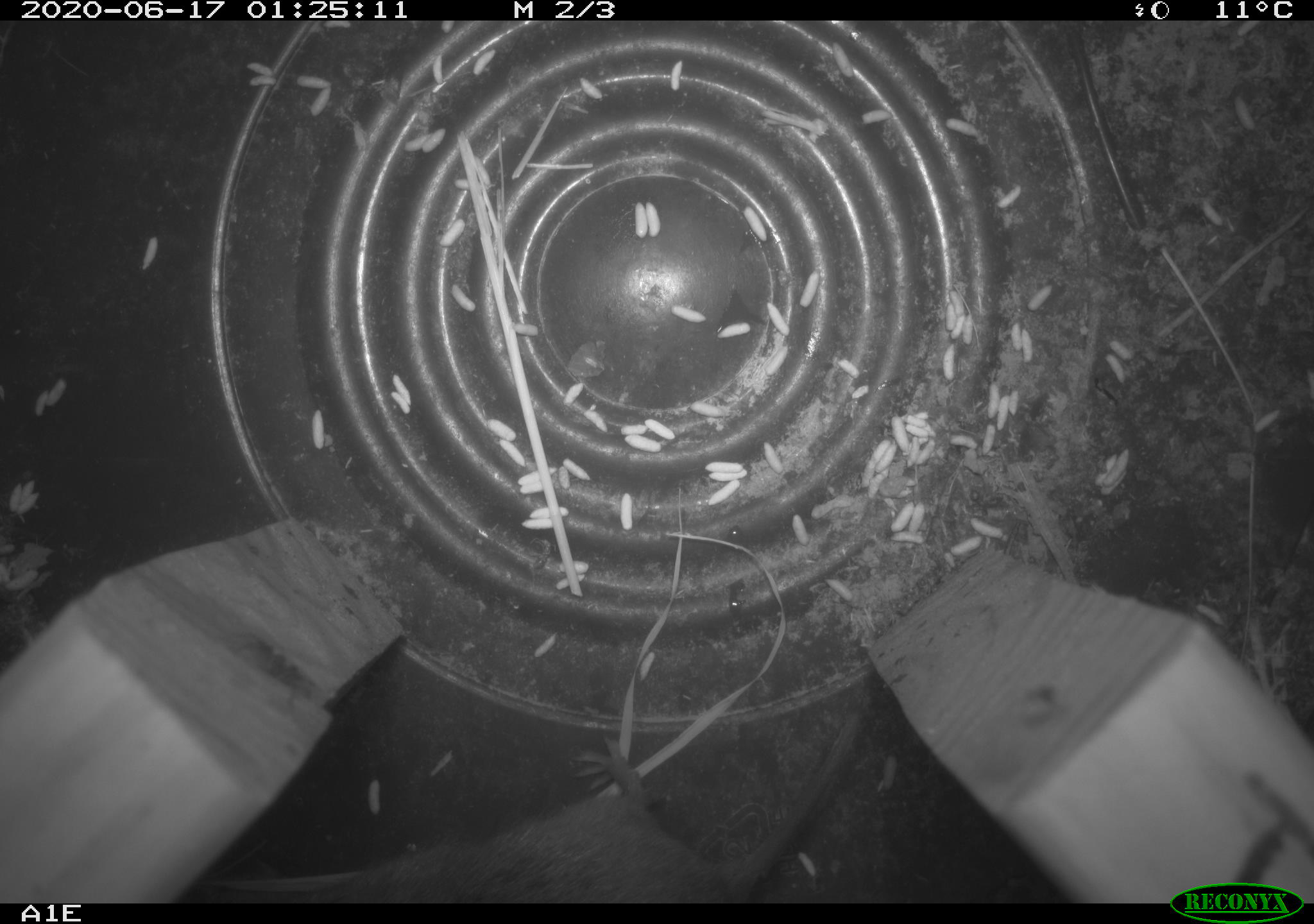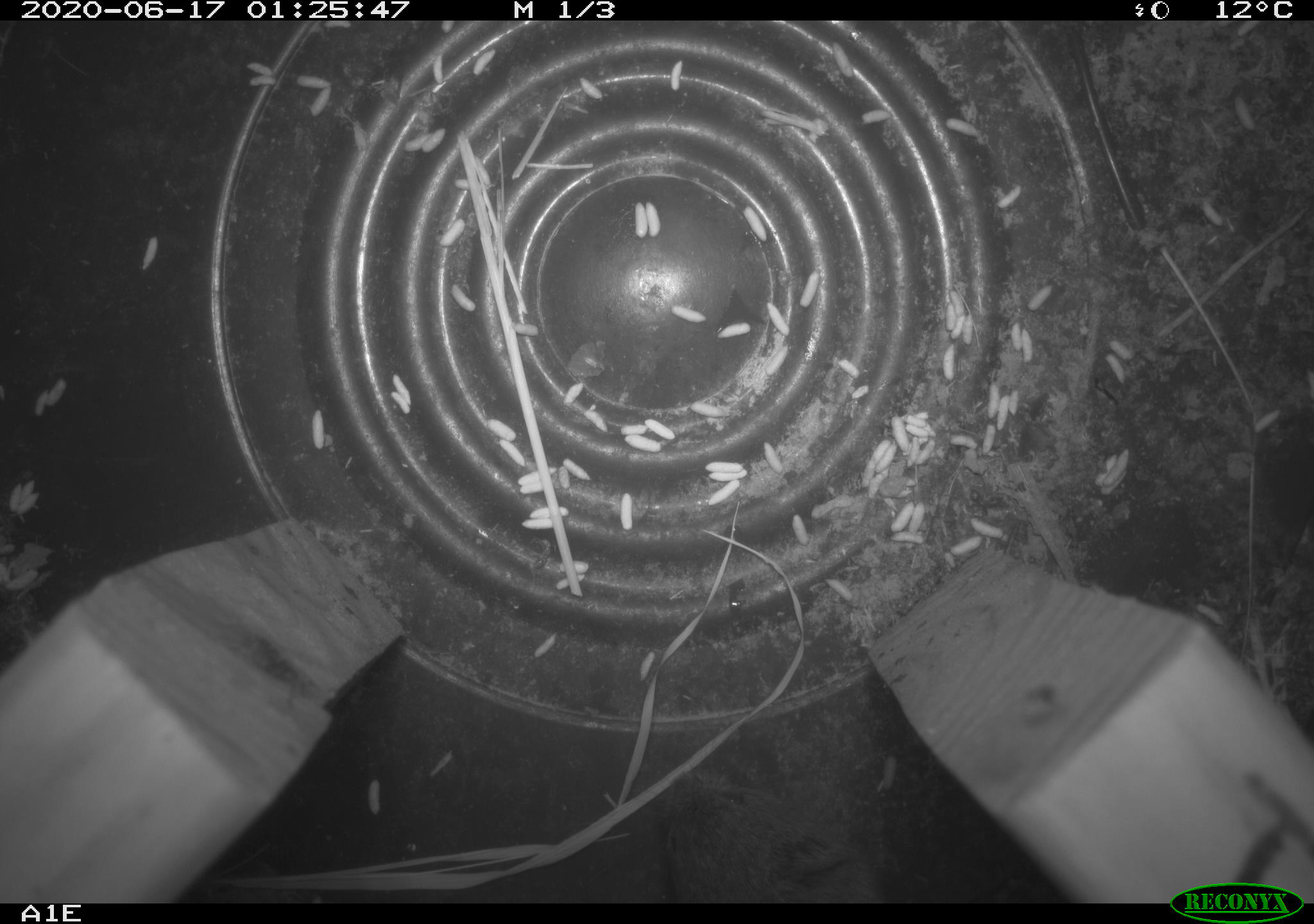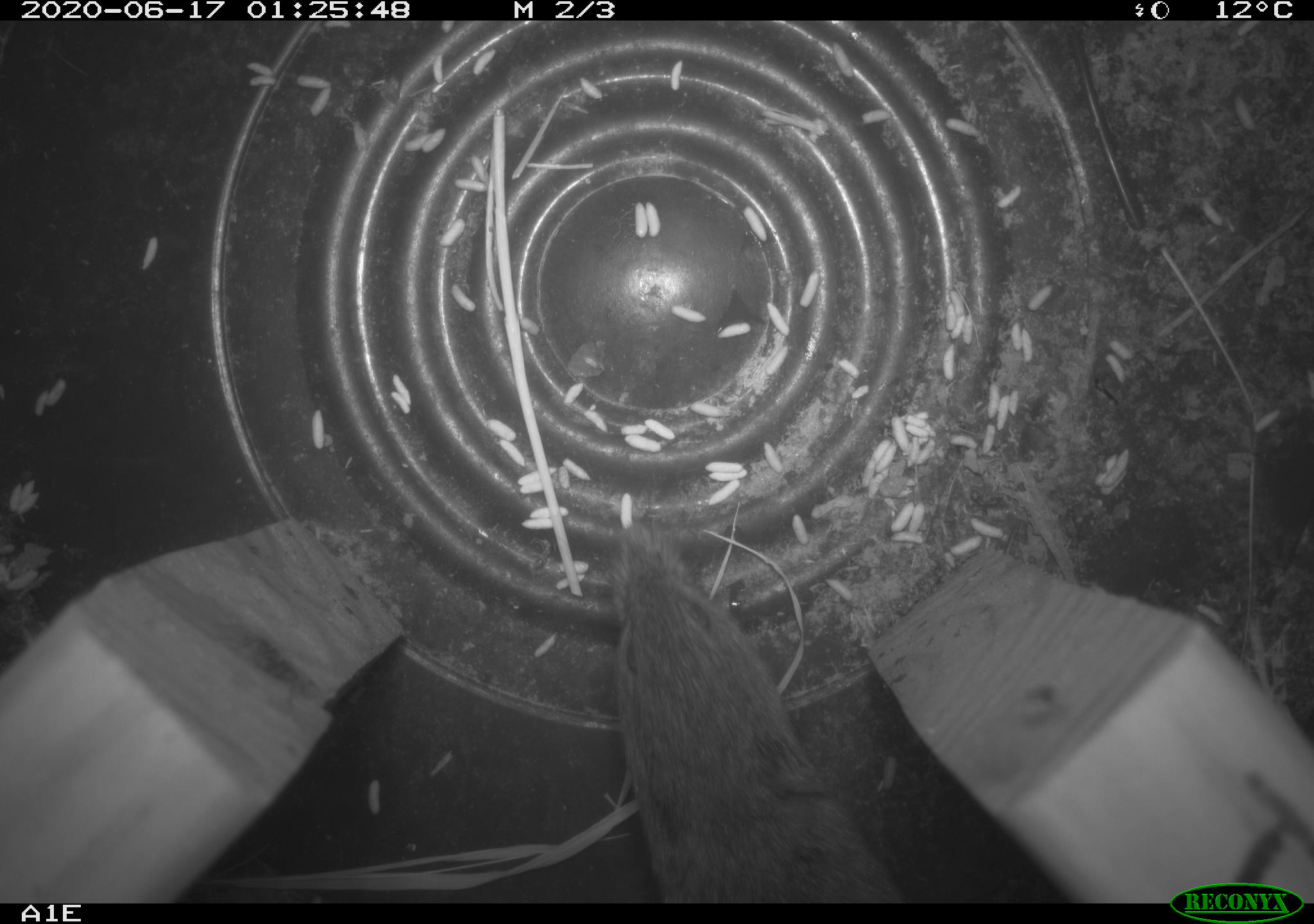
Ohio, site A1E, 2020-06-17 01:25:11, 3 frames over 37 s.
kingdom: Animalia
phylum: Chordata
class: Mammalia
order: Rodentia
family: Cricetidae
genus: Microtus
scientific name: Microtus pennsylvanicus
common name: meadow vole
Meadow vole (Microtus pennsylvanicus).